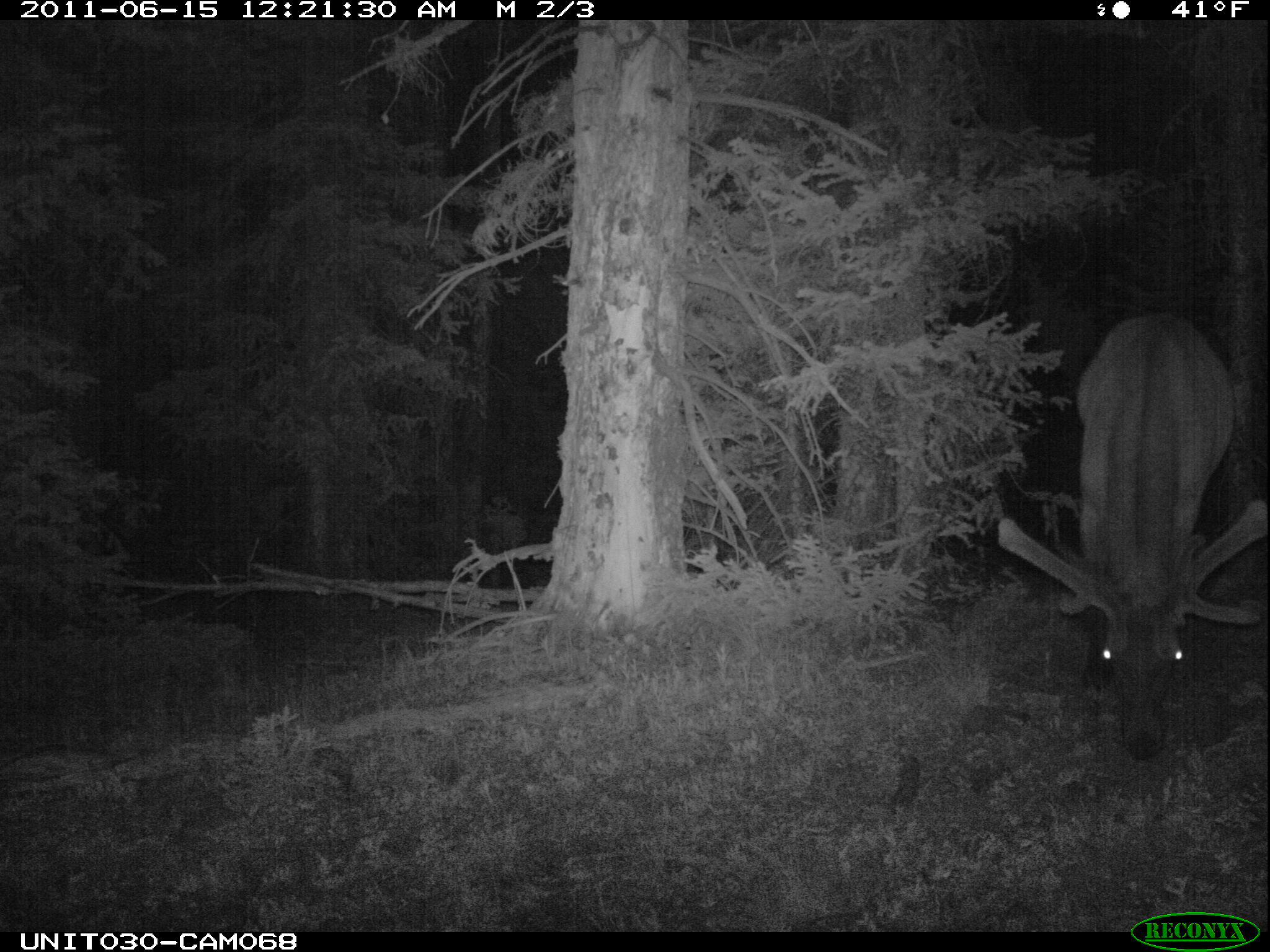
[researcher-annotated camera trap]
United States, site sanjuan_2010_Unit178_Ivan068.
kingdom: Animalia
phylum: Chordata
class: Mammalia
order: Artiodactyla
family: Cervidae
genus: Cervus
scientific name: Cervus elaphus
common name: red deer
Cervus elaphus (red deer).